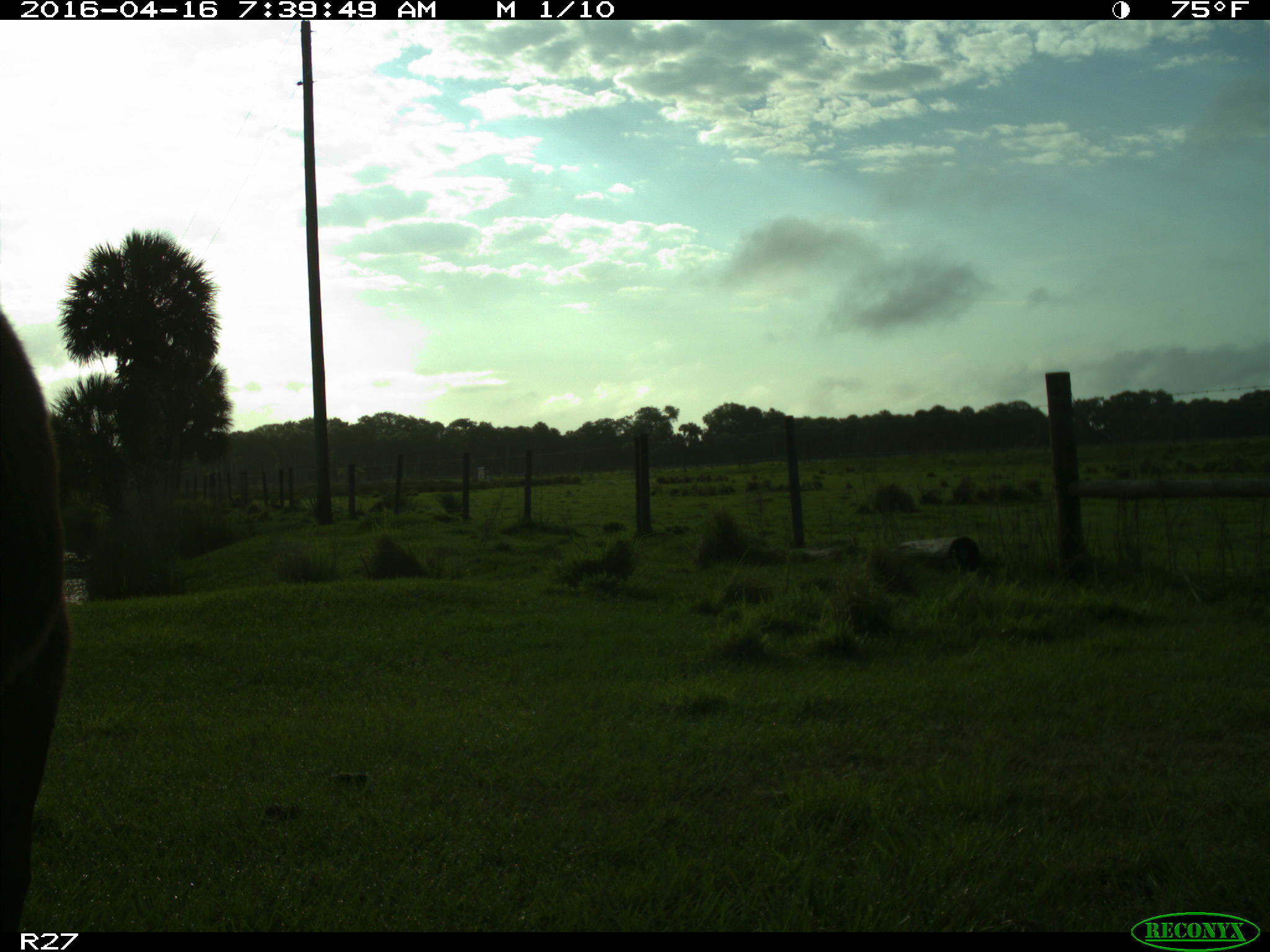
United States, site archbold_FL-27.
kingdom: Animalia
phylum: Chordata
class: Mammalia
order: Artiodactyla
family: Bovidae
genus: Bos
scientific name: Bos taurus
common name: domestic cow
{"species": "Bos taurus (domestic cow)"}